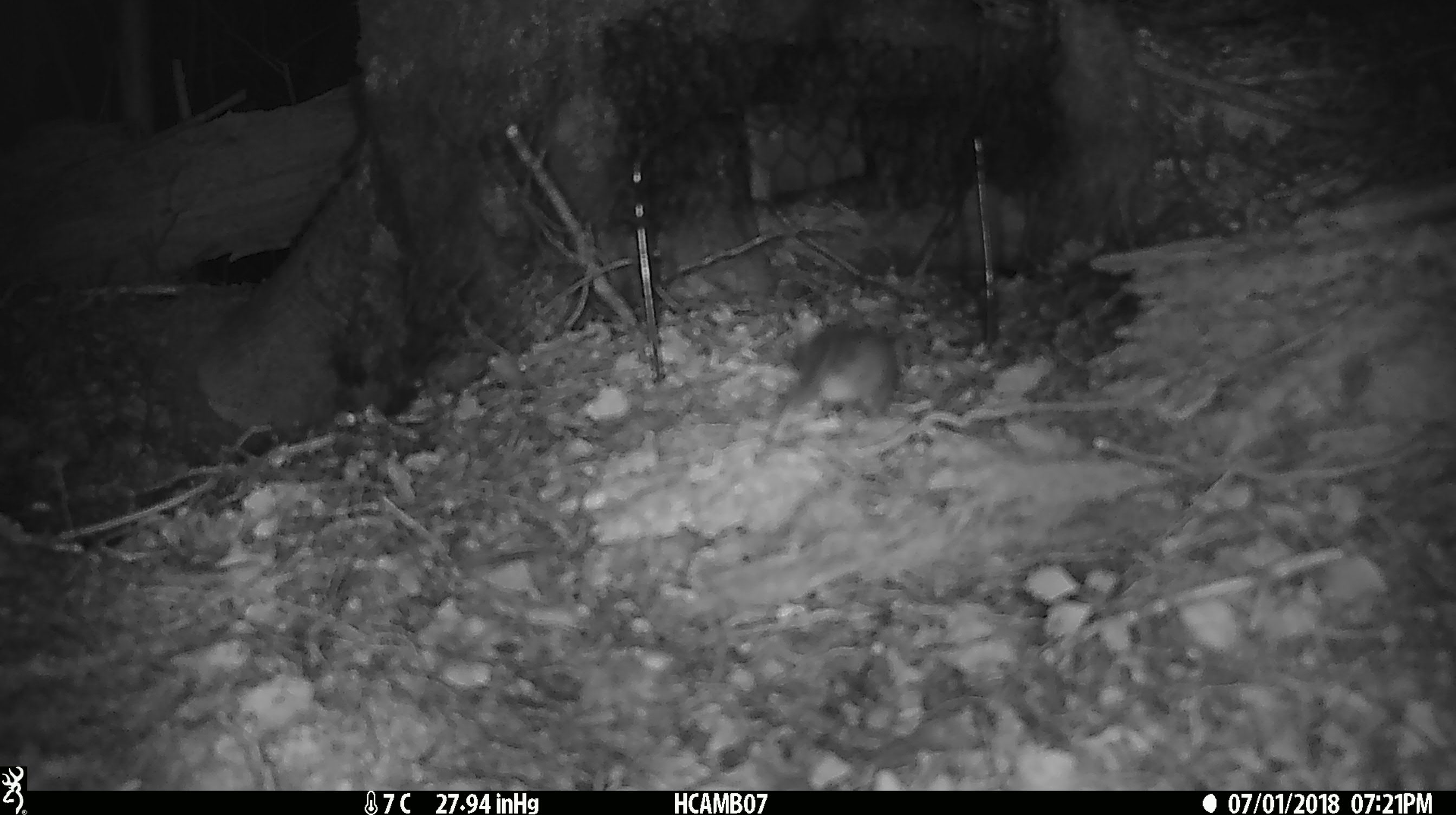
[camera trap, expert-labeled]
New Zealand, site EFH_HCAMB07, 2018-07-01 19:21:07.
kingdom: Animalia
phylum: Chordata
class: Mammalia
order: Rodentia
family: Muridae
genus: Mus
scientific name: Mus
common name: mouse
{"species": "mouse (Mus)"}